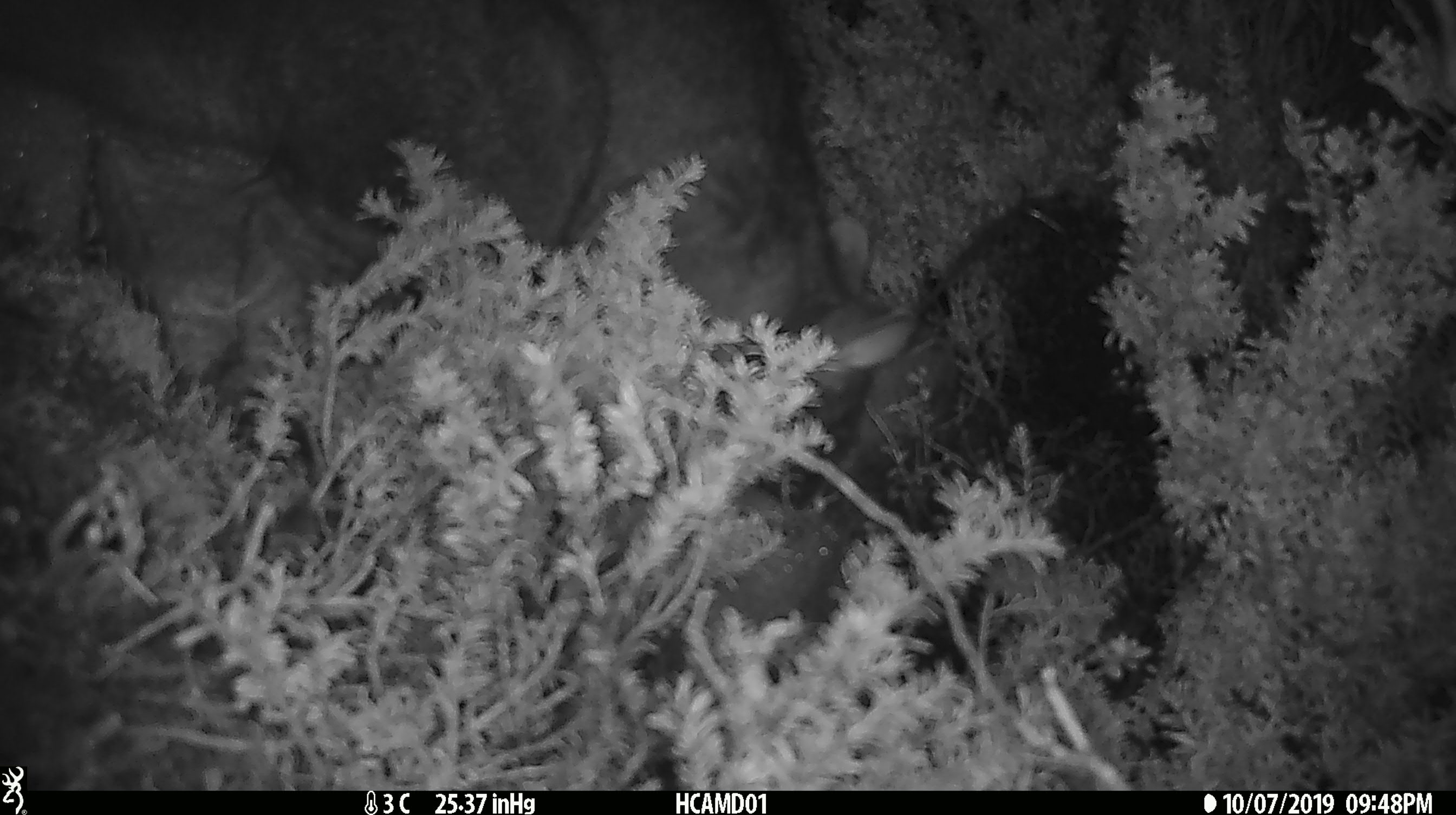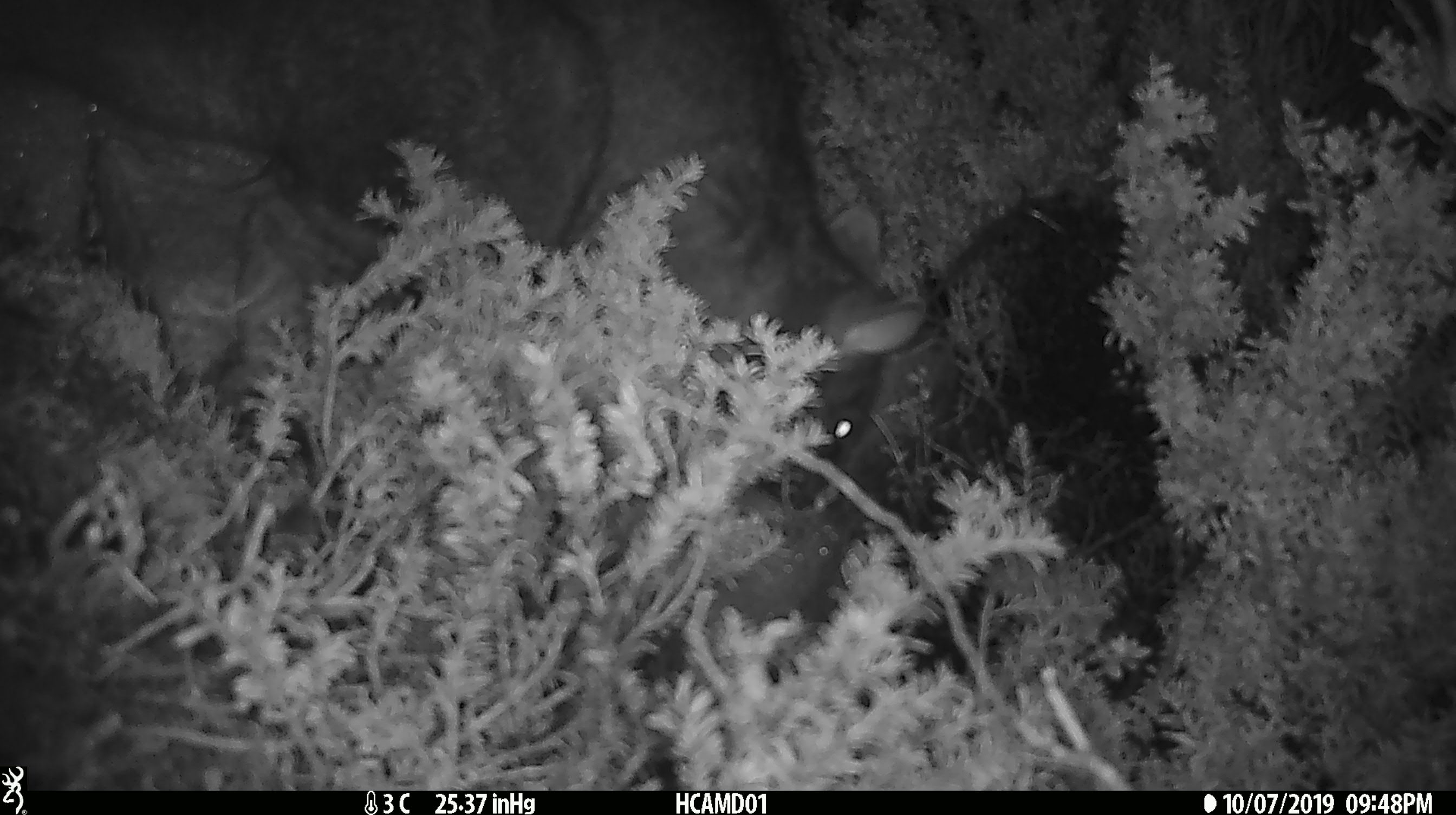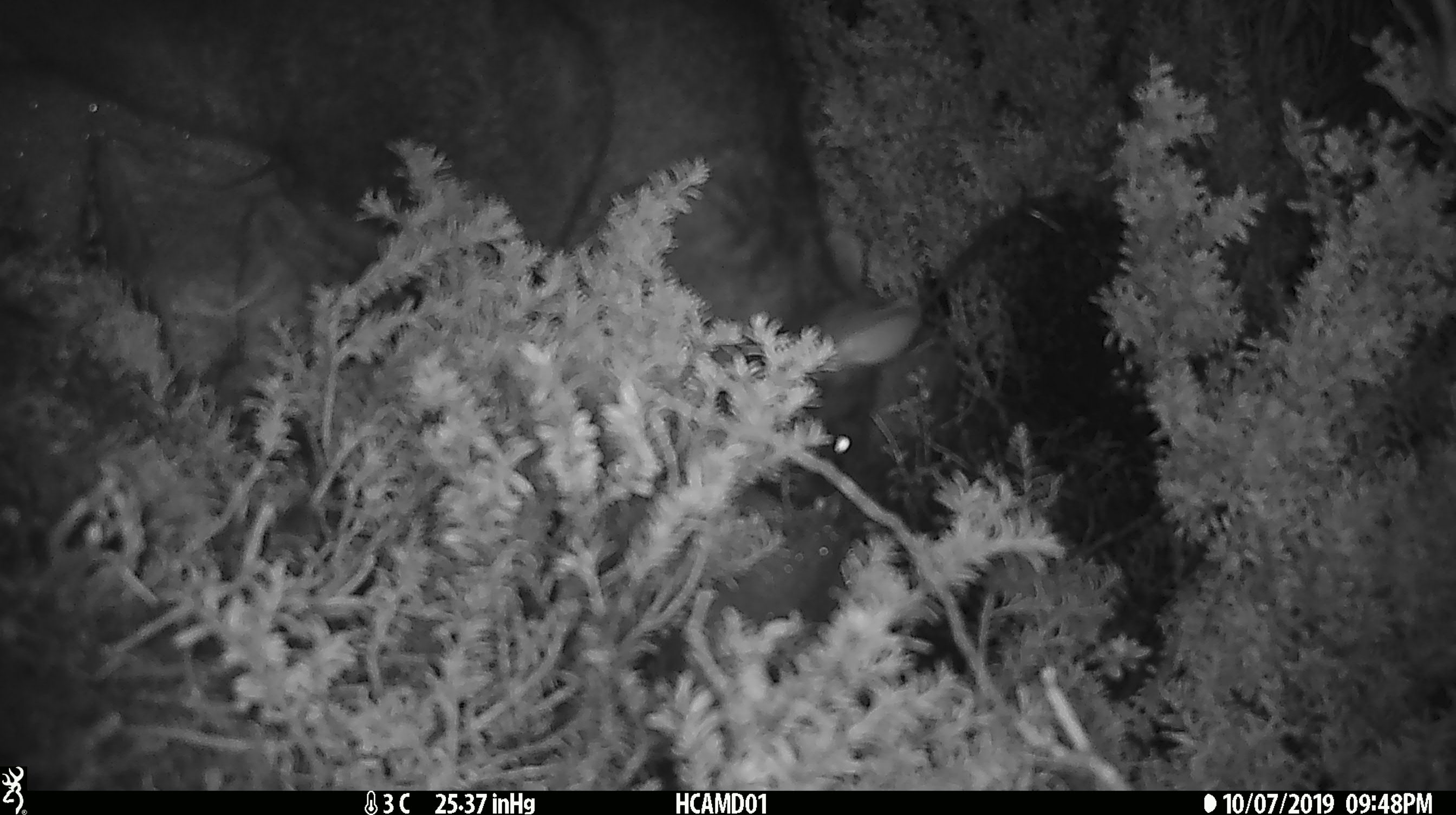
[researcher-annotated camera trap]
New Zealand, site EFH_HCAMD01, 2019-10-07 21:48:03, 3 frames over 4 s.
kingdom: Animalia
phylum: Chordata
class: Mammalia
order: Diprotodontia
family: Phalangeridae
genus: Trichosurus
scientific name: Trichosurus vulpecula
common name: common brushtail possum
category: possum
Possum (common brushtail possum) (Trichosurus vulpecula).